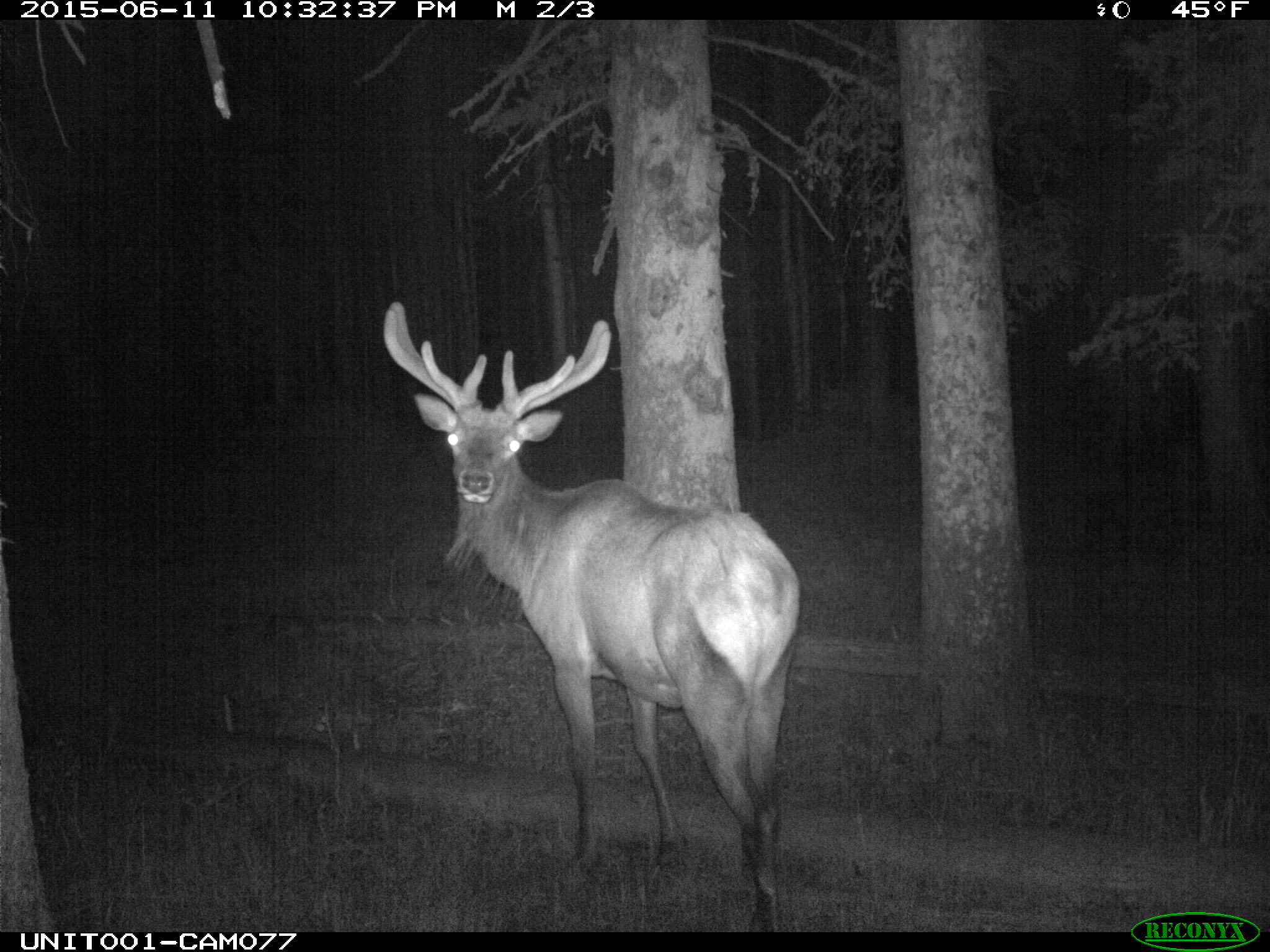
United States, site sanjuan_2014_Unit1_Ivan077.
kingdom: Animalia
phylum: Chordata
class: Mammalia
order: Artiodactyla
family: Cervidae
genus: Cervus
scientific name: Cervus elaphus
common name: red deer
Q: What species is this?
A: Cervus elaphus (red deer).